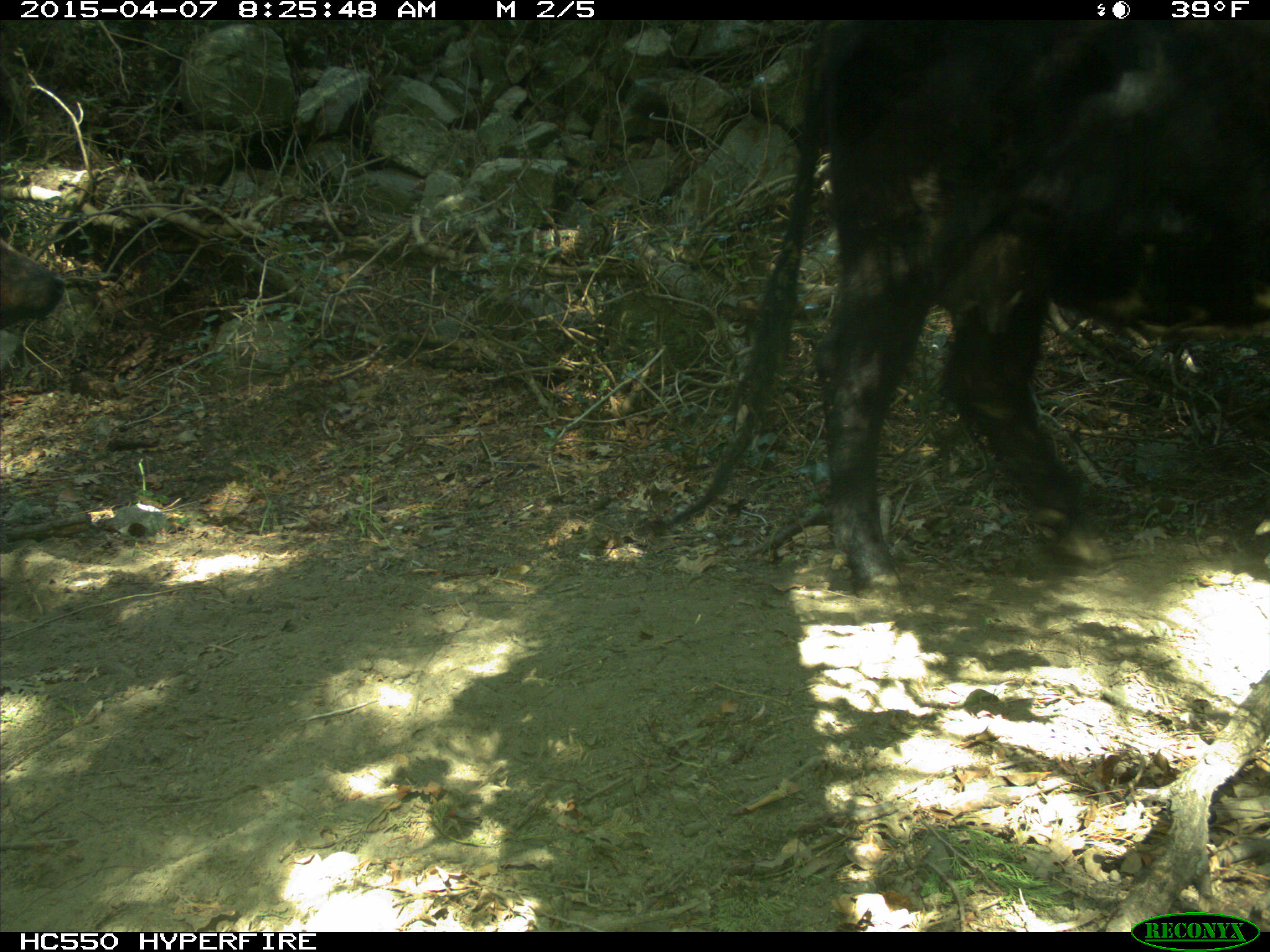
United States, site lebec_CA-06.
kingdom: Animalia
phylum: Chordata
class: Mammalia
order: Artiodactyla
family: Bovidae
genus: Bos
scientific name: Bos taurus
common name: domestic cow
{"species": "Bos taurus (domestic cow)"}